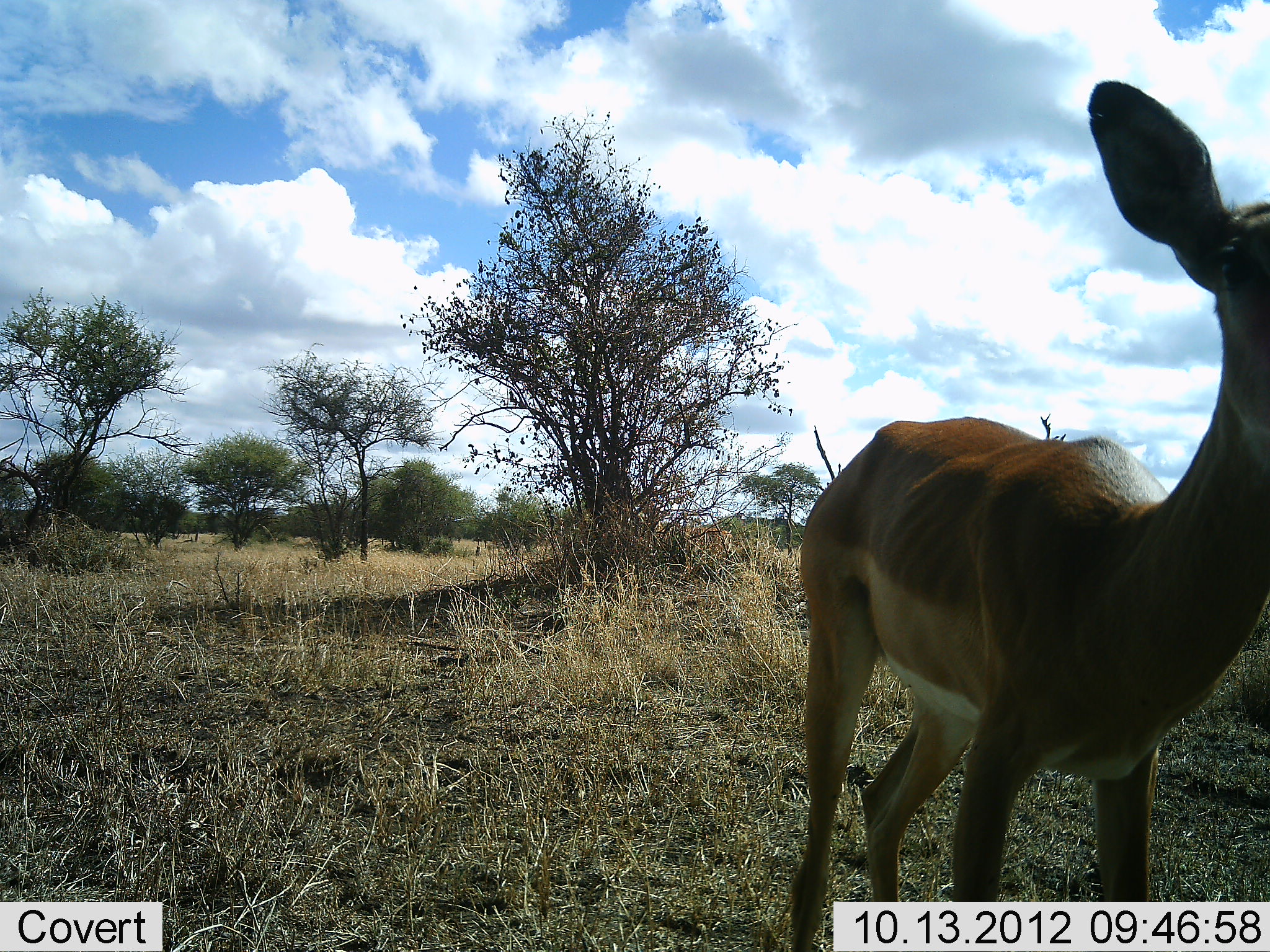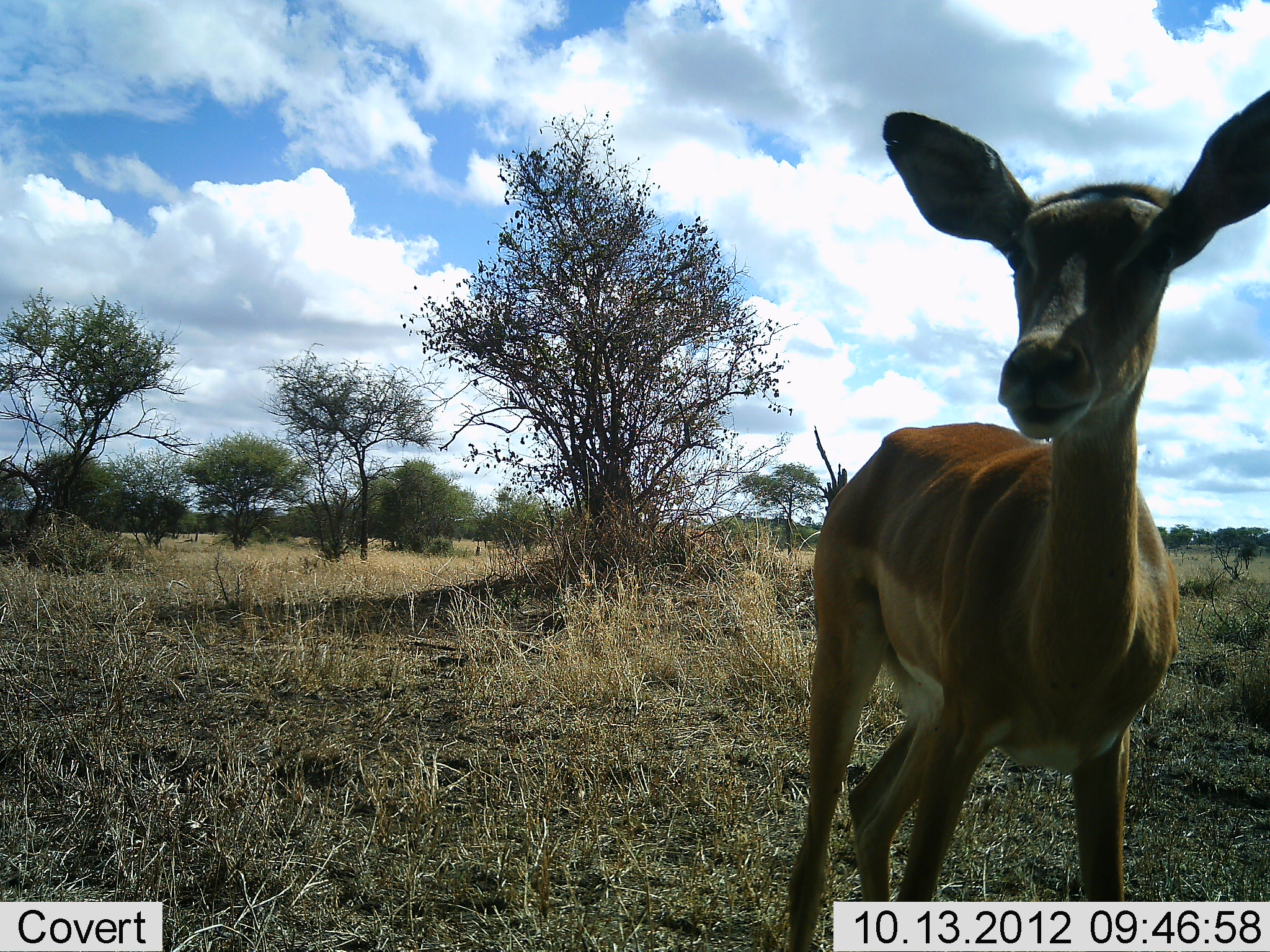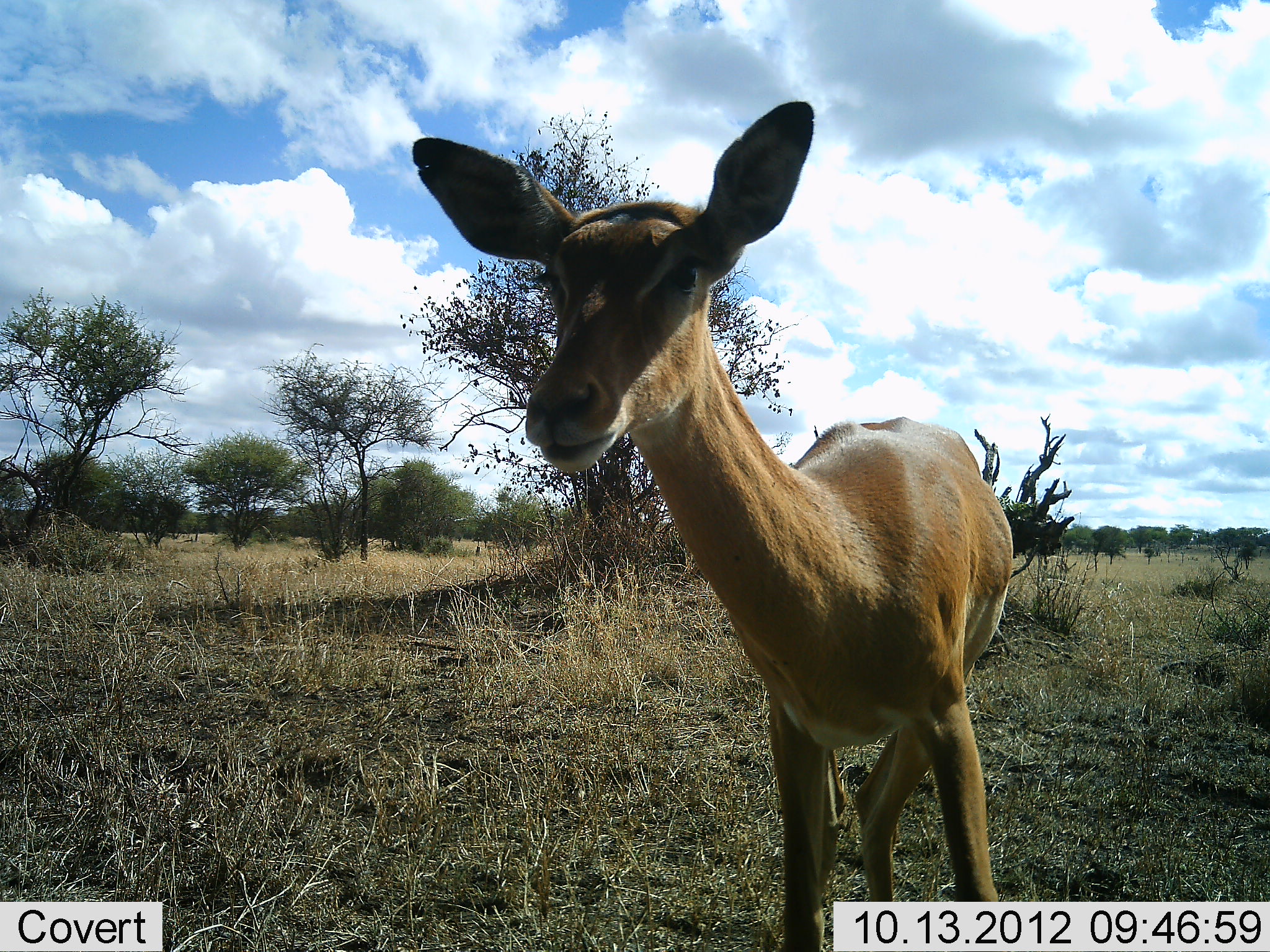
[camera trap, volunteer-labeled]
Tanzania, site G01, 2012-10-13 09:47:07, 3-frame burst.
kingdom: Animalia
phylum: Chordata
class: Mammalia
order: Artiodactyla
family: Bovidae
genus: Aepyceros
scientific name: Aepyceros melampus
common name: impala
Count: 1.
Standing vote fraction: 90%.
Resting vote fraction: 0%.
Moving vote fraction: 30%.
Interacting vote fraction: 20%.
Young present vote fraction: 10%.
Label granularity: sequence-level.